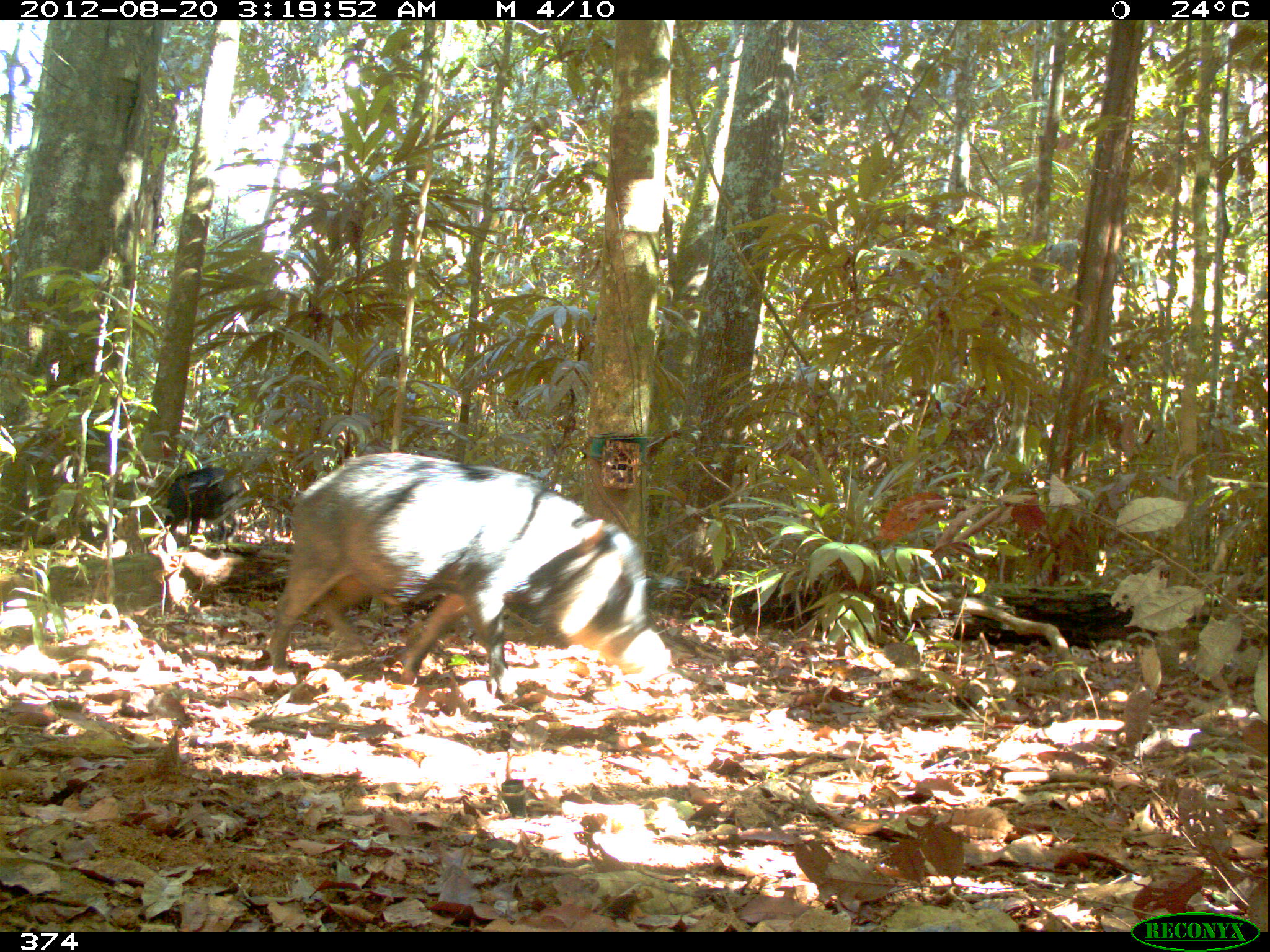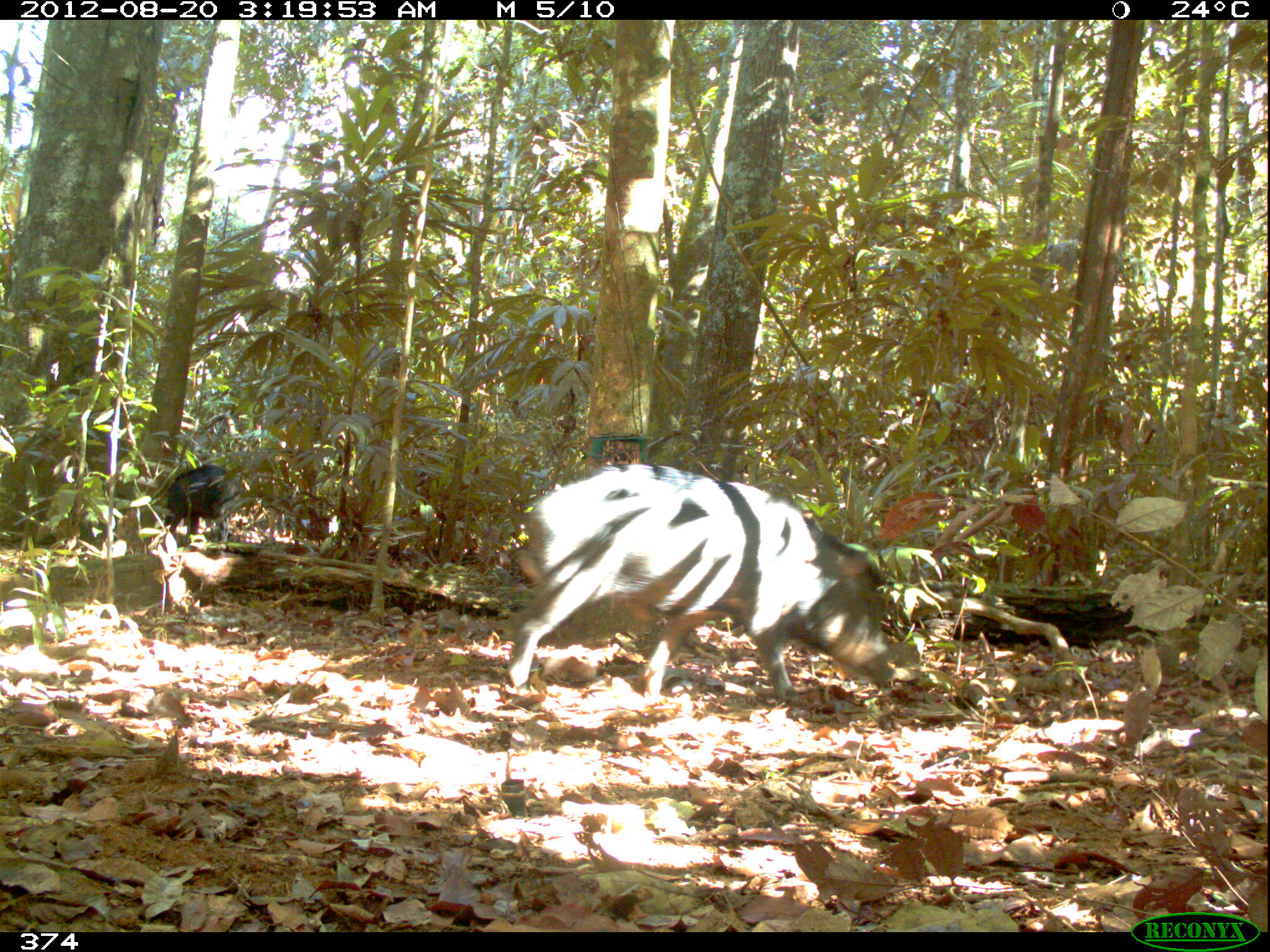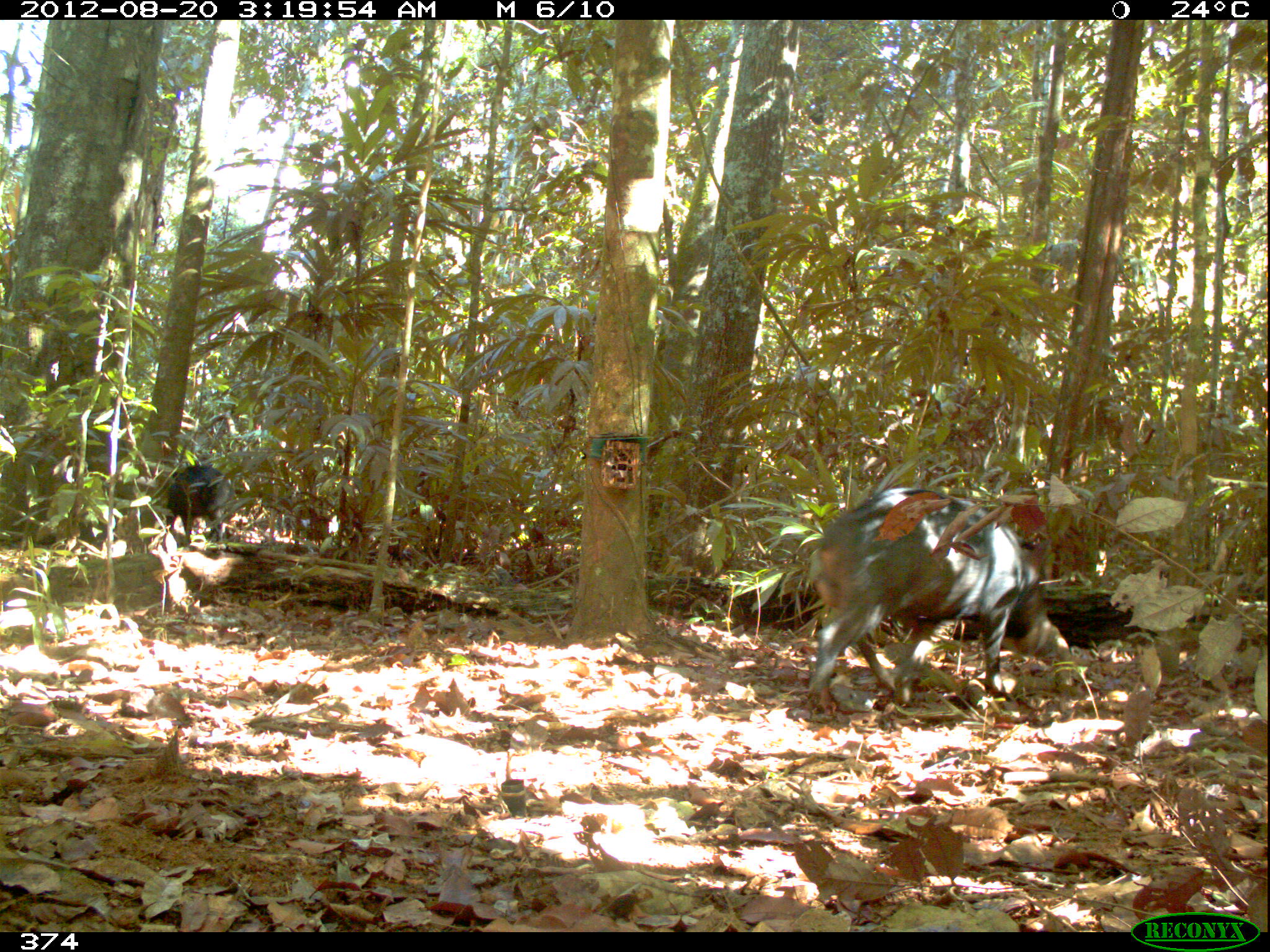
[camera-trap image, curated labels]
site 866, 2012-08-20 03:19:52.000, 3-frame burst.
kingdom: Animalia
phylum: Chordata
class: Mammalia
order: Artiodactyla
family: Tayassuidae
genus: Tayassu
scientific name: Tayassu pecari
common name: white-lipped peccary